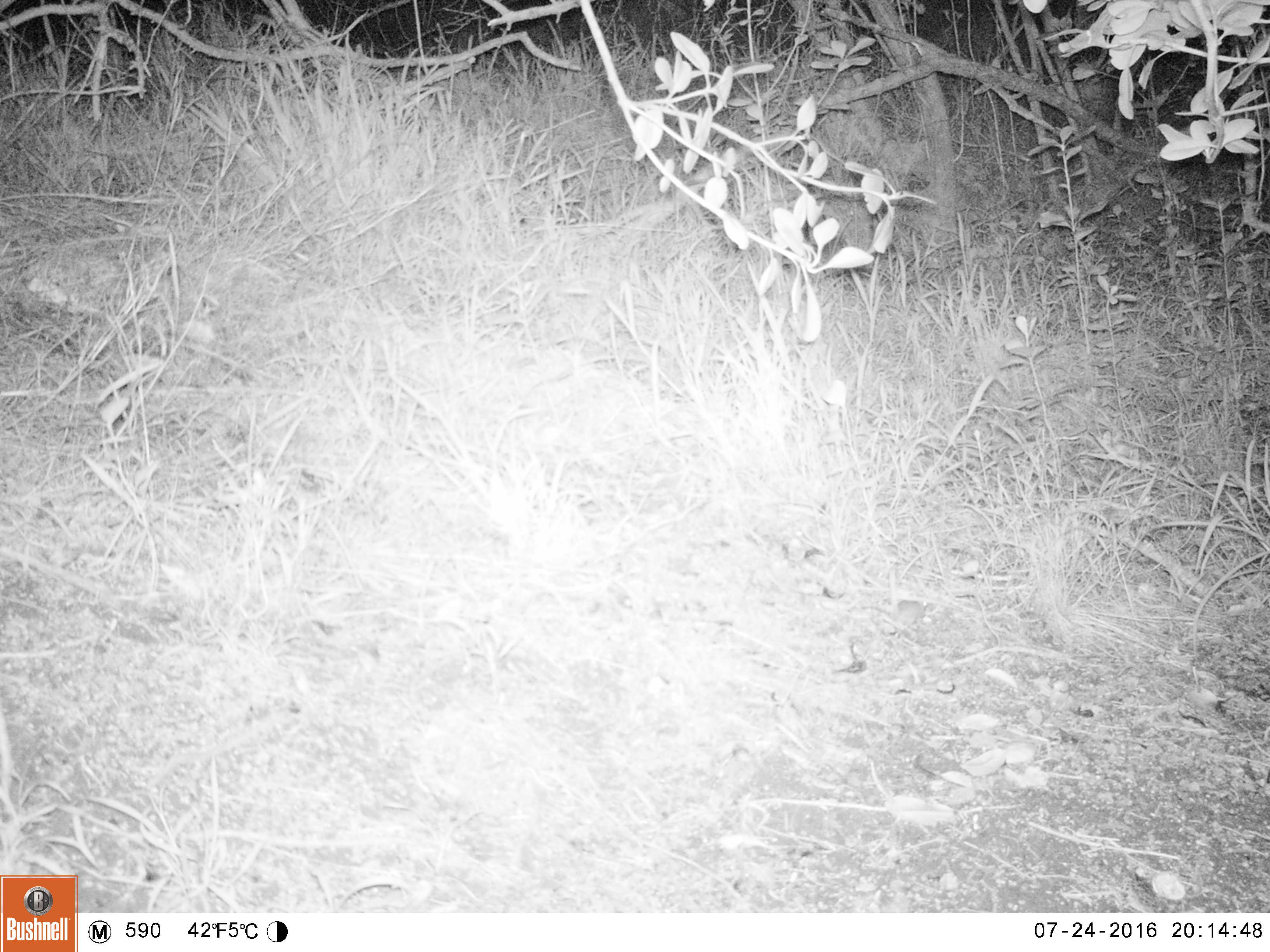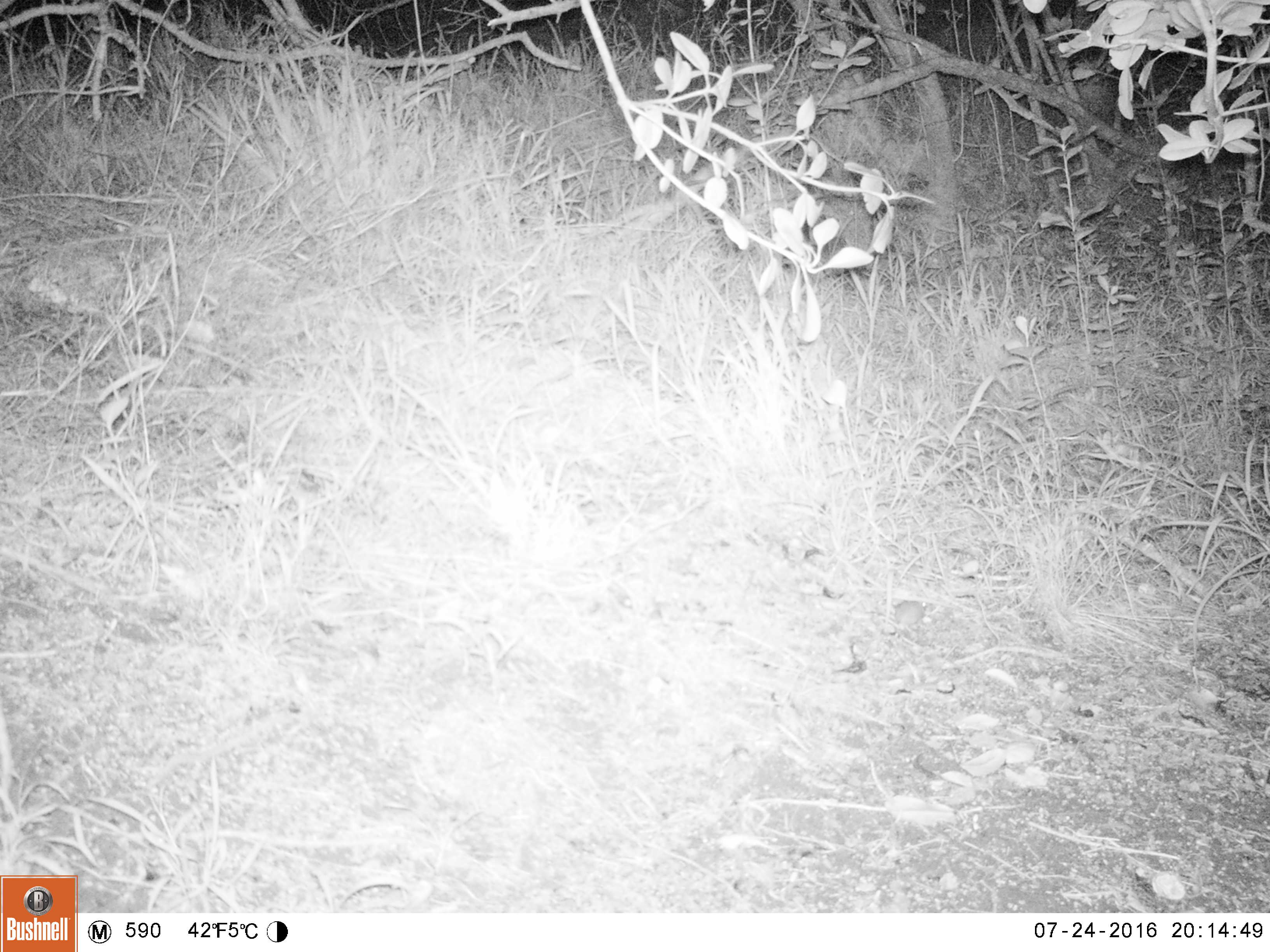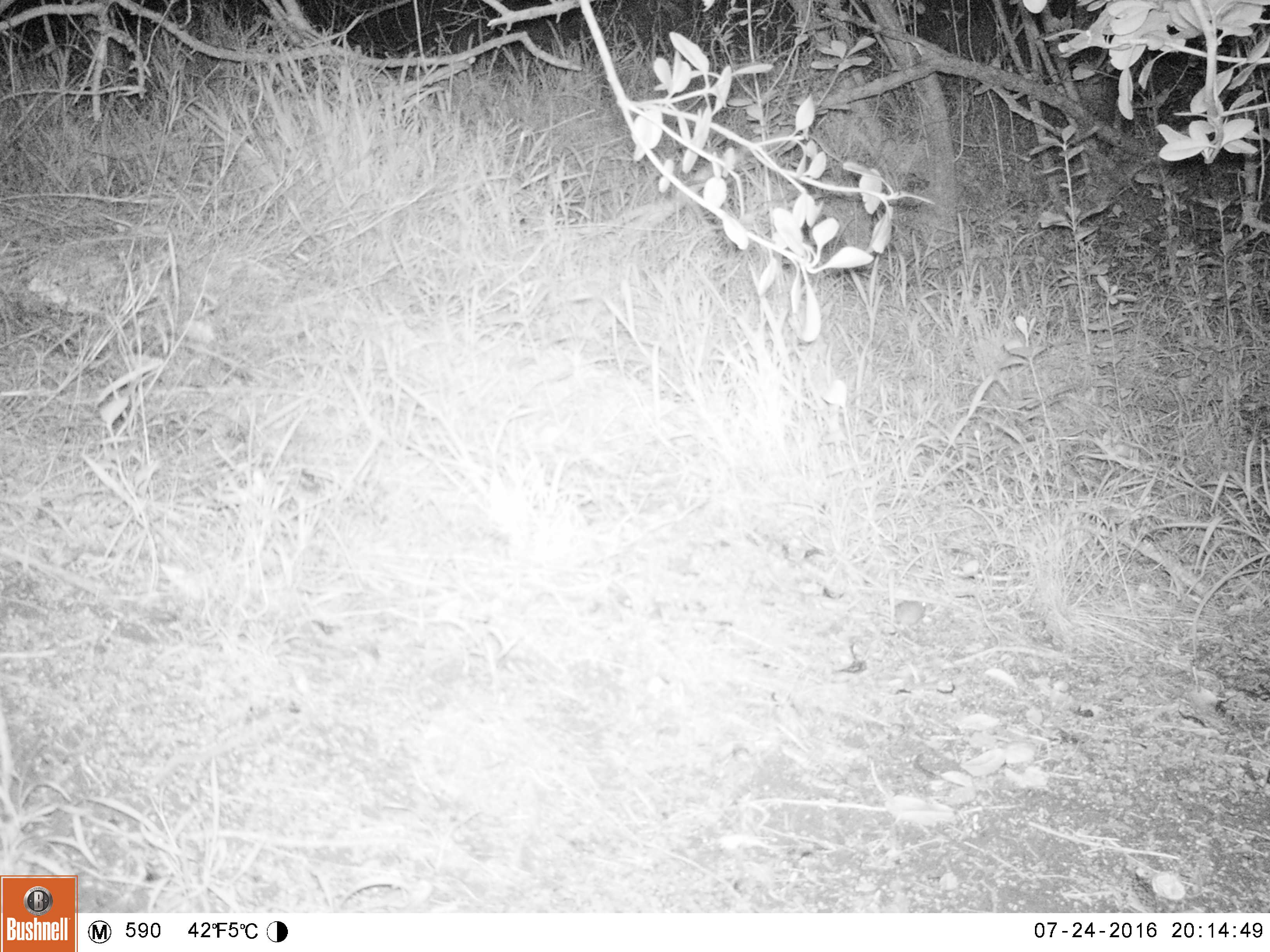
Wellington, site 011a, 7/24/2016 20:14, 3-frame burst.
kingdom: Animalia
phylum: Chordata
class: Mammalia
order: Rodentia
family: Muridae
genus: Mus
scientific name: Mus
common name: mouse